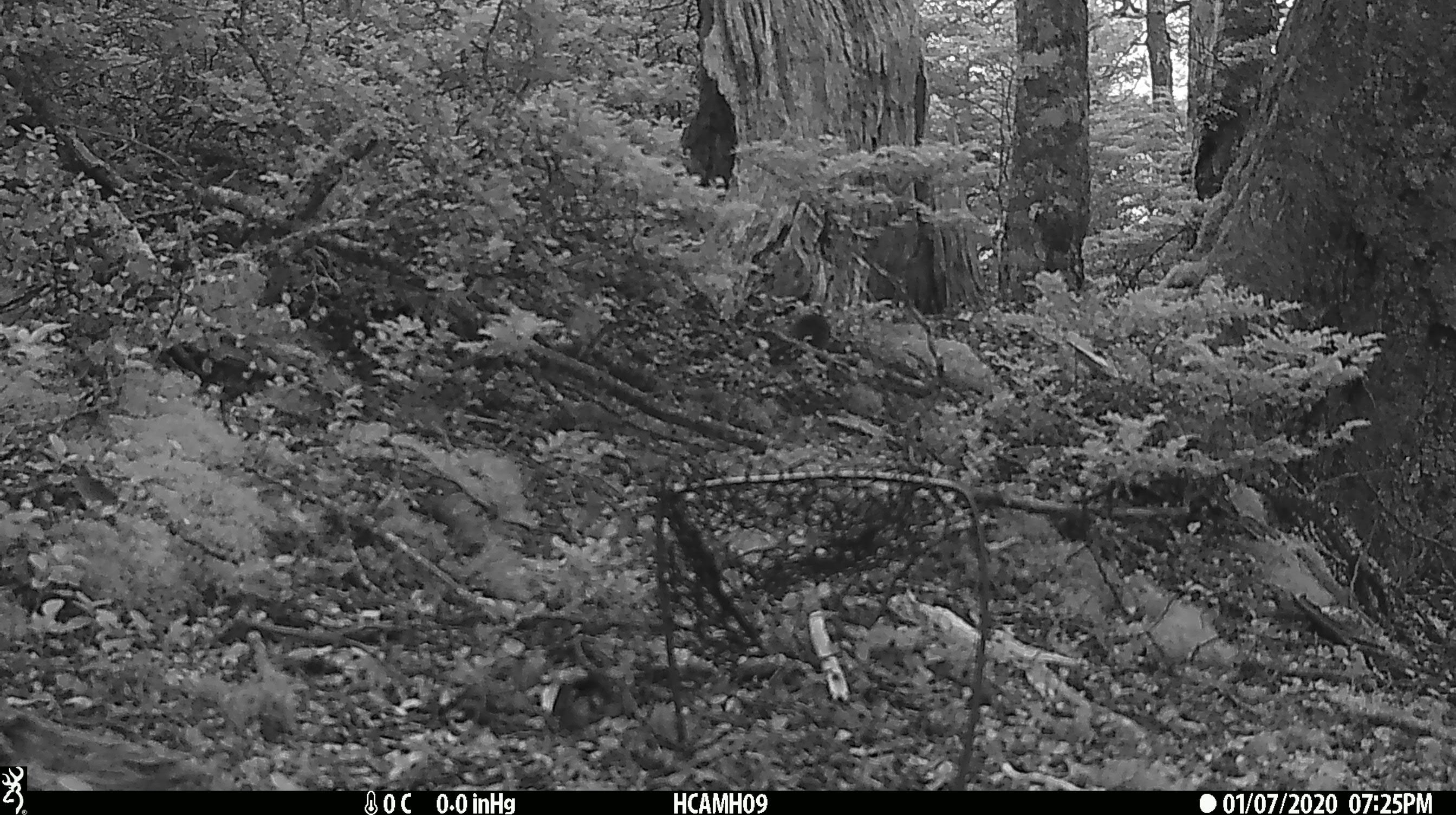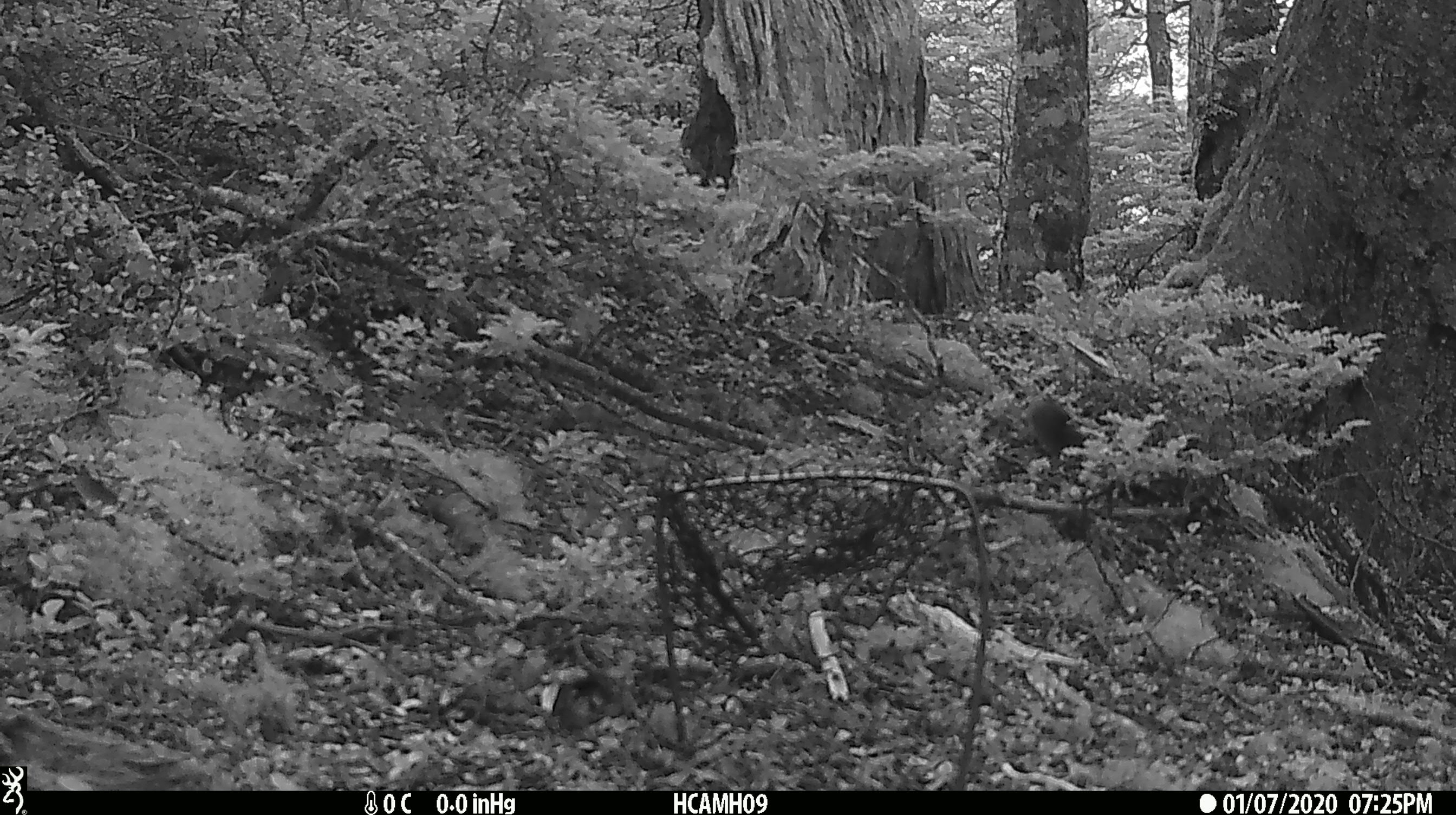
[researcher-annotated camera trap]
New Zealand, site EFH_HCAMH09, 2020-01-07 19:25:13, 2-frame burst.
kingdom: Animalia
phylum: Chordata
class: Mammalia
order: Rodentia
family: Muridae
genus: Mus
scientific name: Mus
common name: mouse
Mouse (Mus).